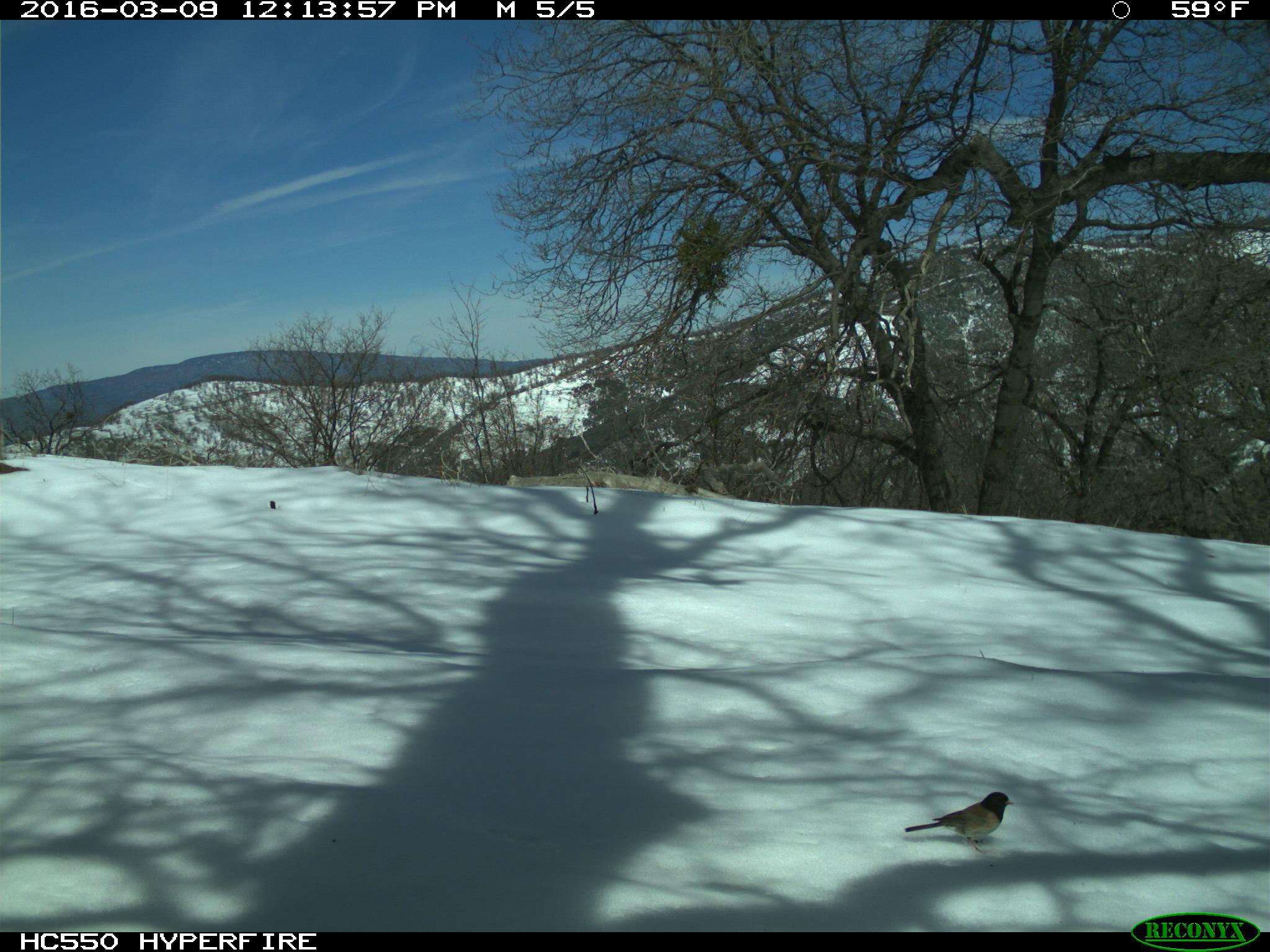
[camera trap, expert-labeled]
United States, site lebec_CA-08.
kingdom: Animalia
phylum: Chordata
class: Aves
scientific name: Aves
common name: birds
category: unidentified bird